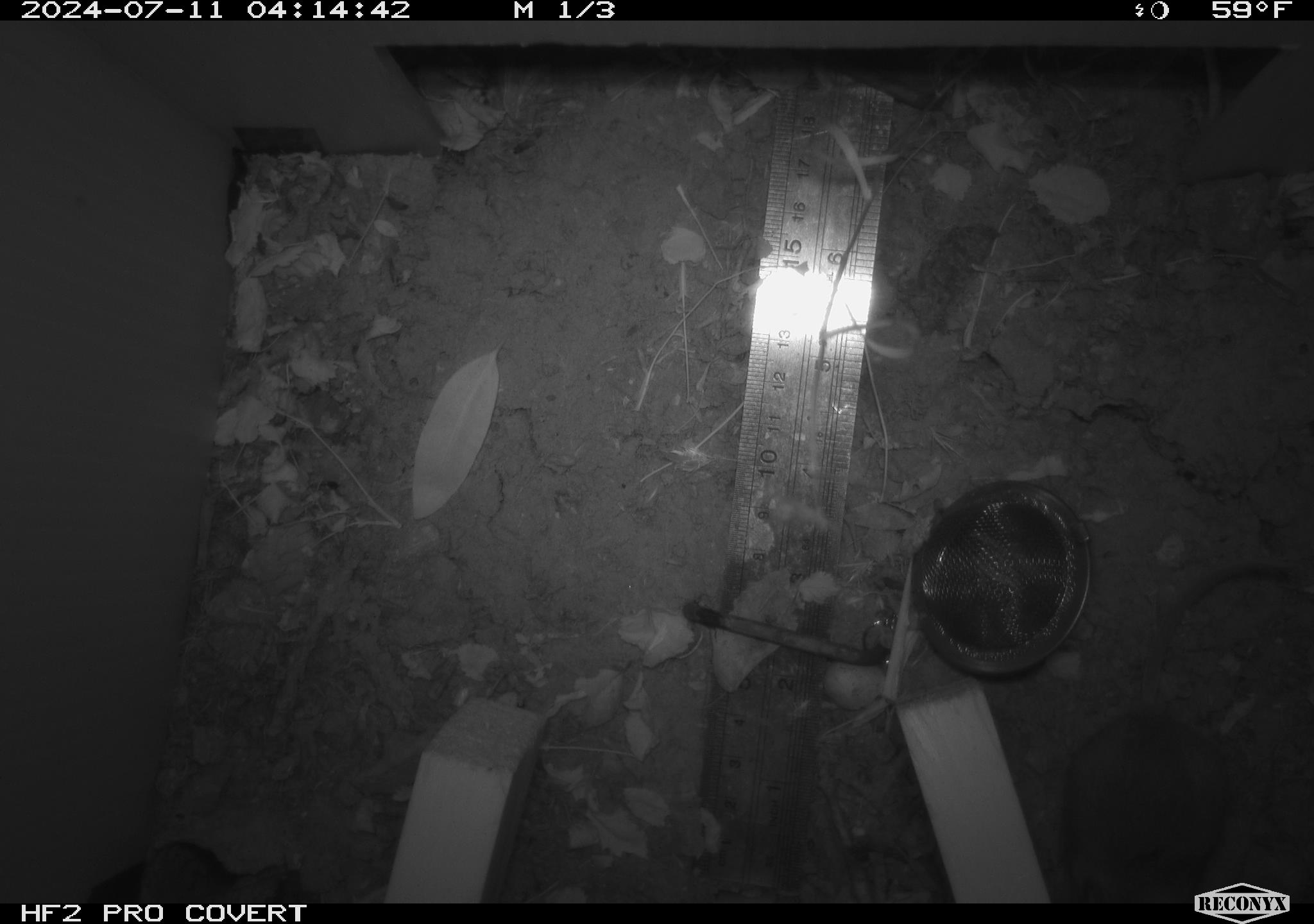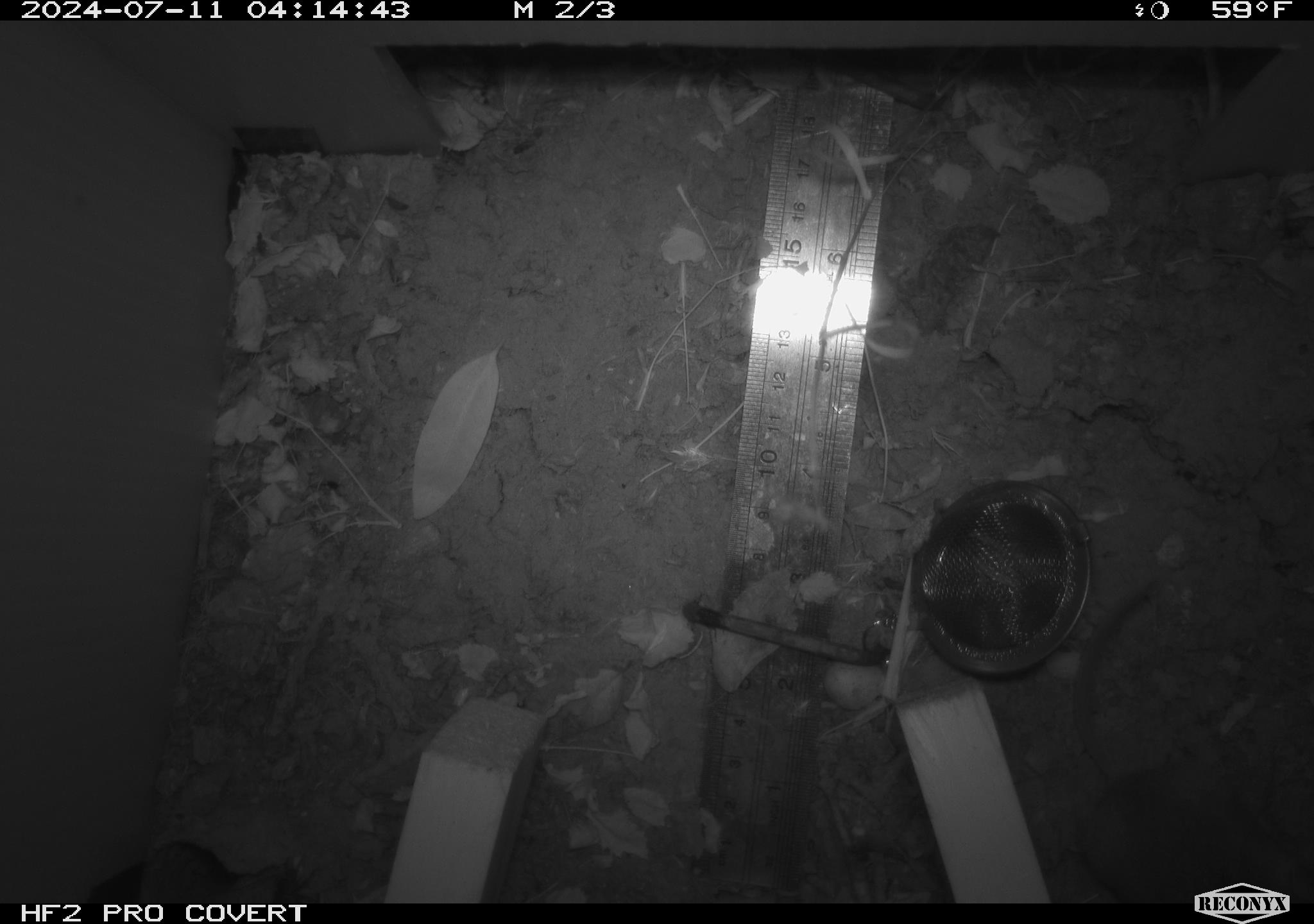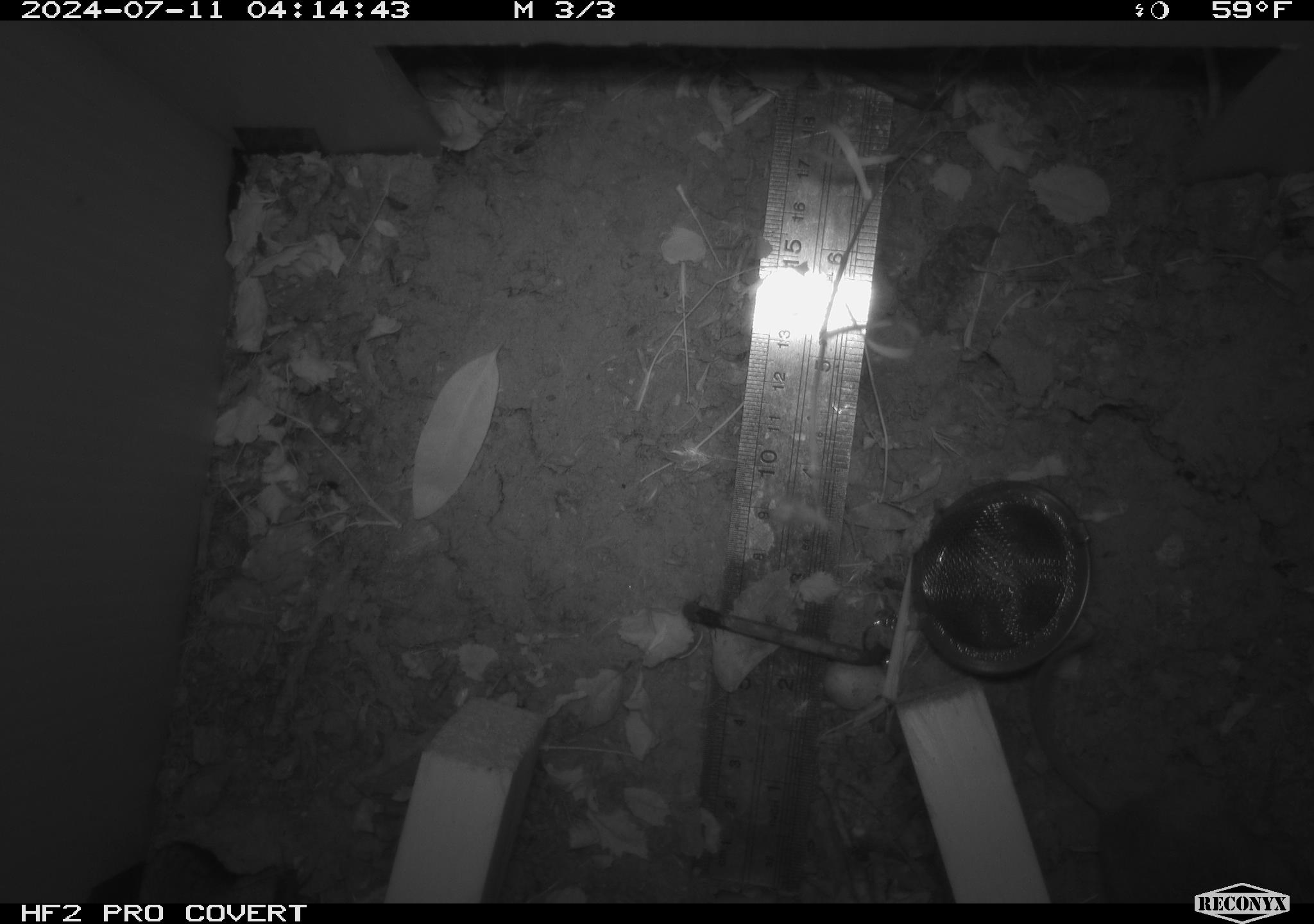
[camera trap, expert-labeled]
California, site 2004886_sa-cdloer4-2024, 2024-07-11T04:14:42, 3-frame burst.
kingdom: Animalia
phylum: Chordata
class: Mammalia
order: Rodentia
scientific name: Rodentia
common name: rodent